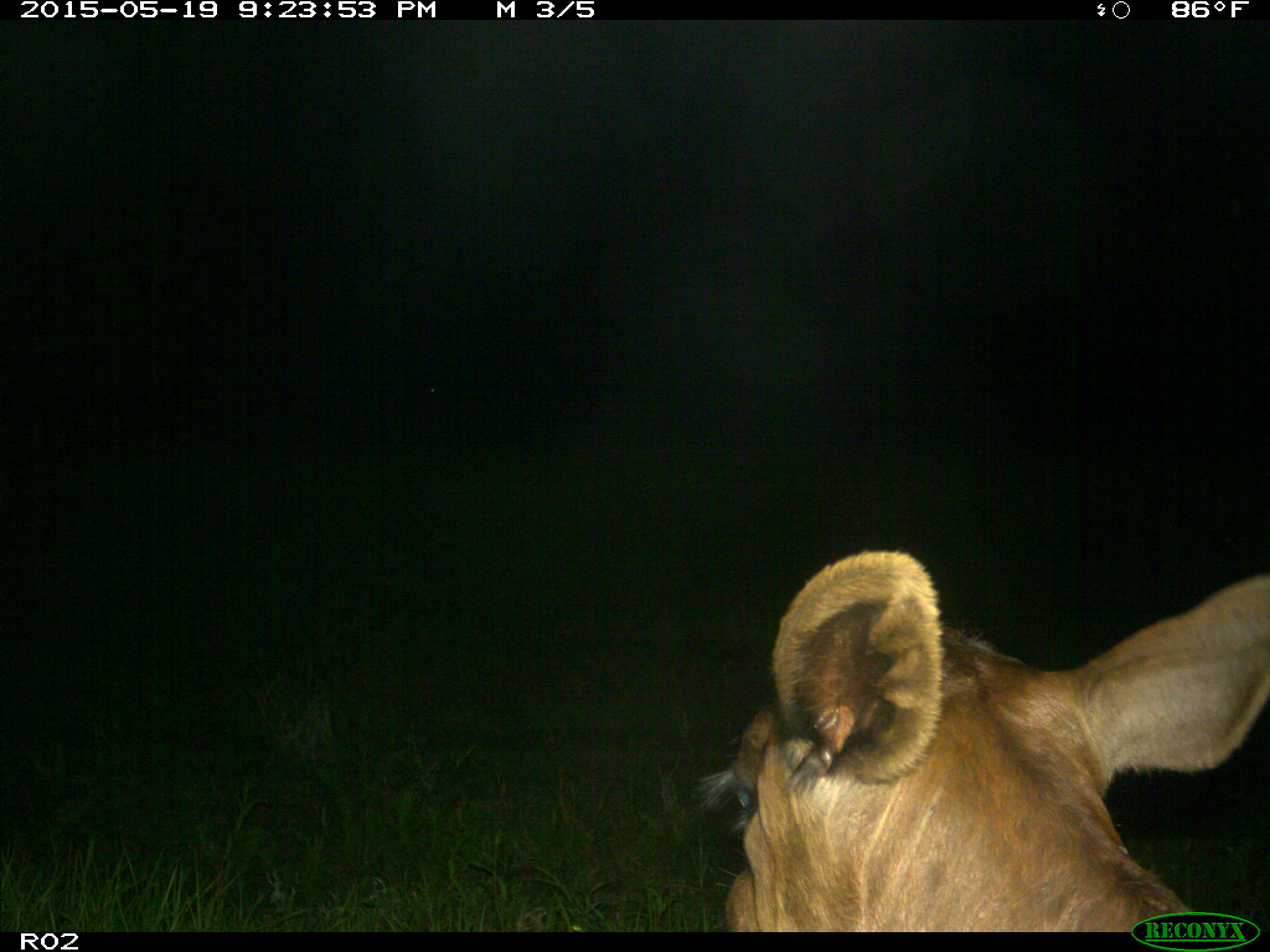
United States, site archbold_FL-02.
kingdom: Animalia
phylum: Chordata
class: Mammalia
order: Artiodactyla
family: Bovidae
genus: Bos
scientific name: Bos taurus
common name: domestic cow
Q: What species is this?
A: Bos taurus (domestic cow).